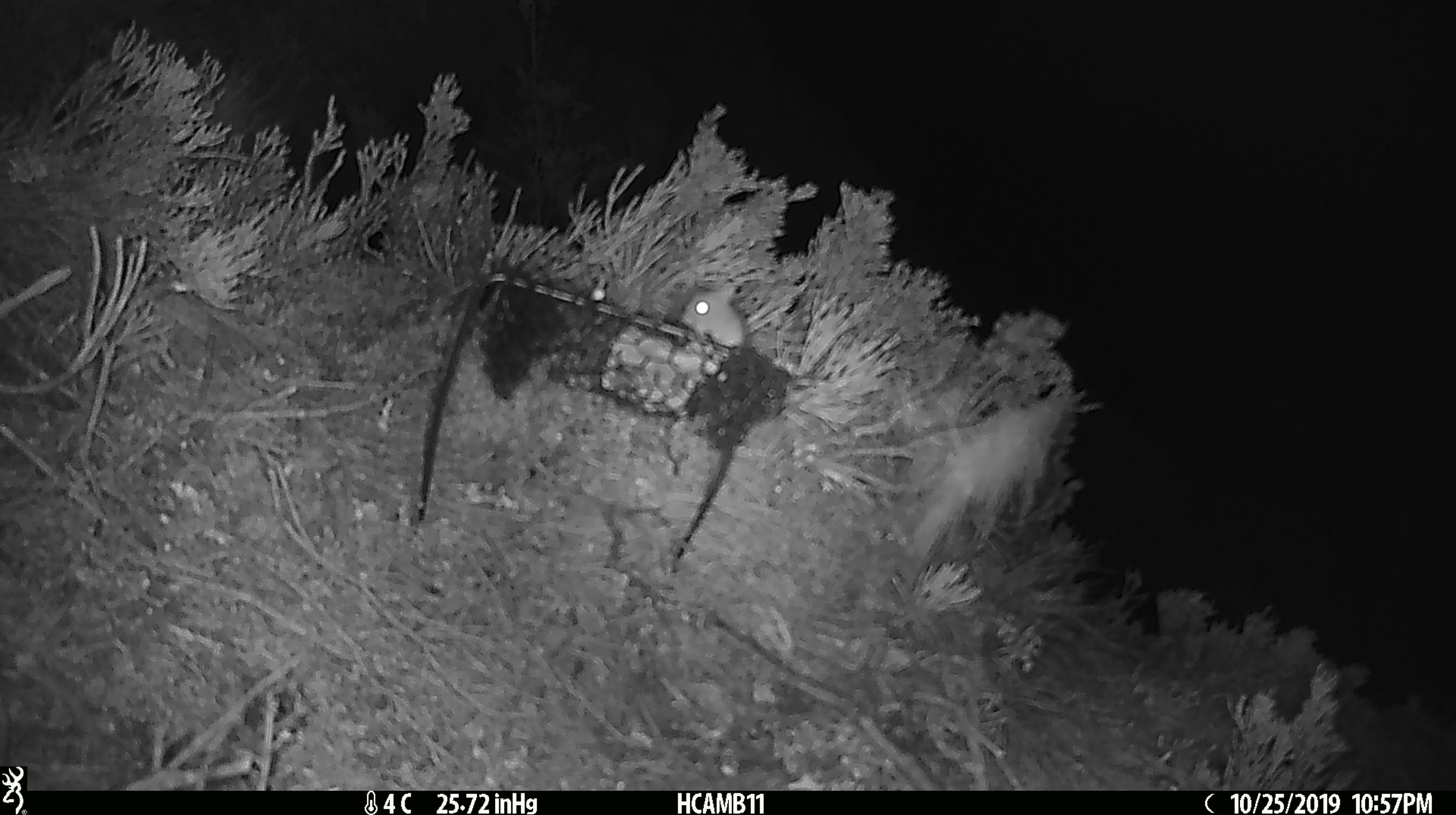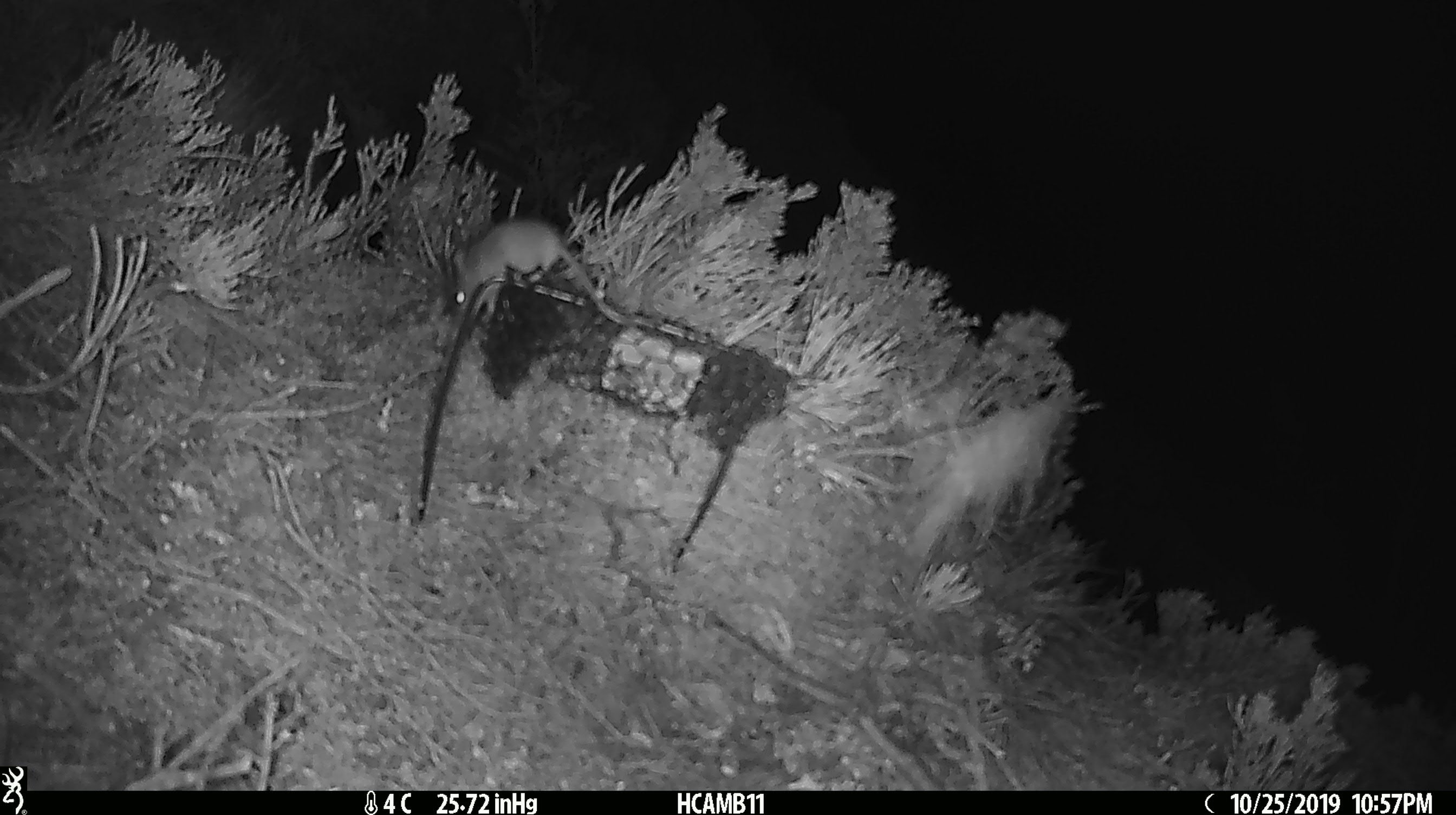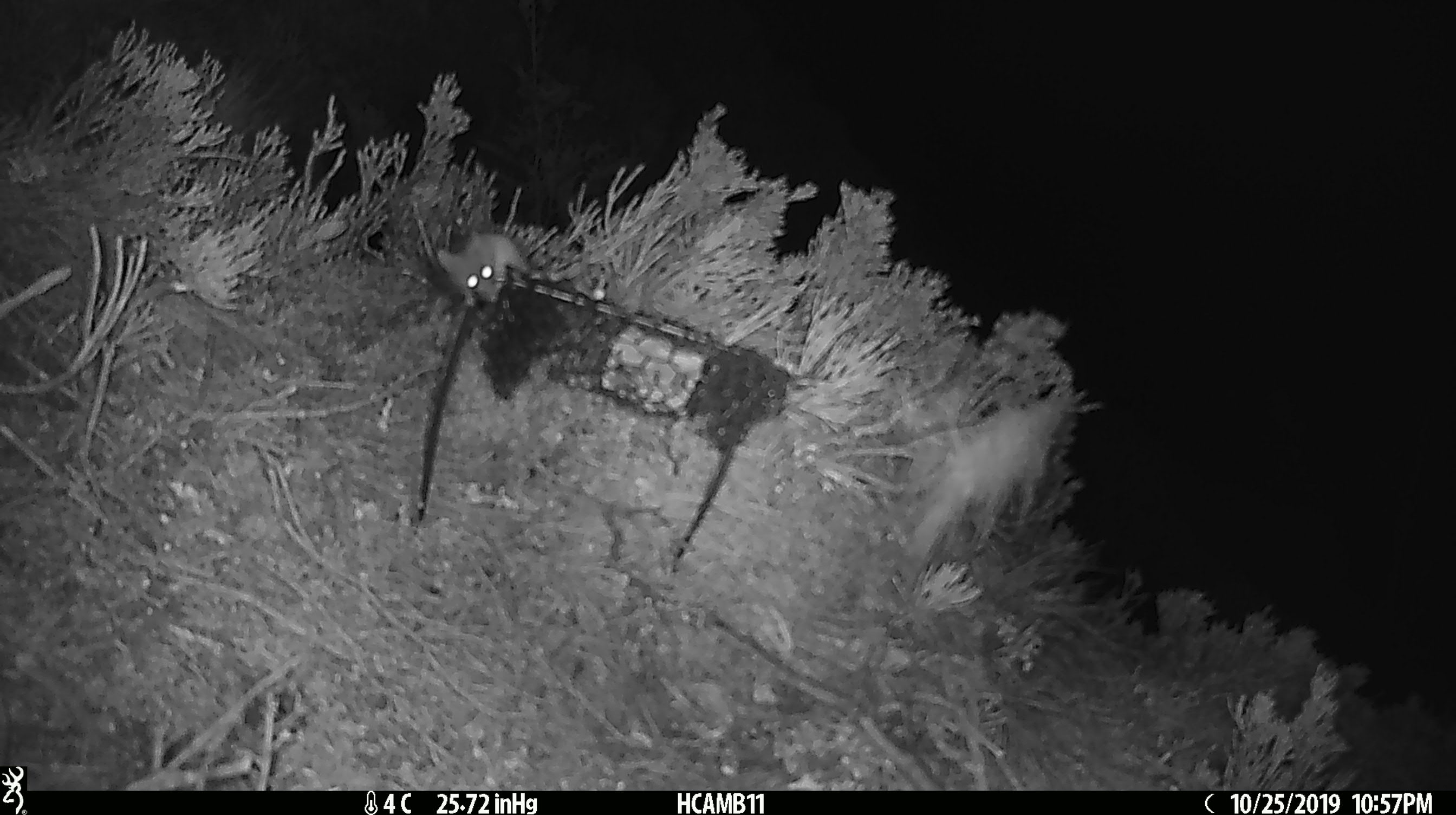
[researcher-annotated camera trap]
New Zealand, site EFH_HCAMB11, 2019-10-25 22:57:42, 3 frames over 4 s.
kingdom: Animalia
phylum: Chordata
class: Mammalia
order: Rodentia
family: Muridae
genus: Mus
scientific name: Mus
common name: mouse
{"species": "mouse (Mus)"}